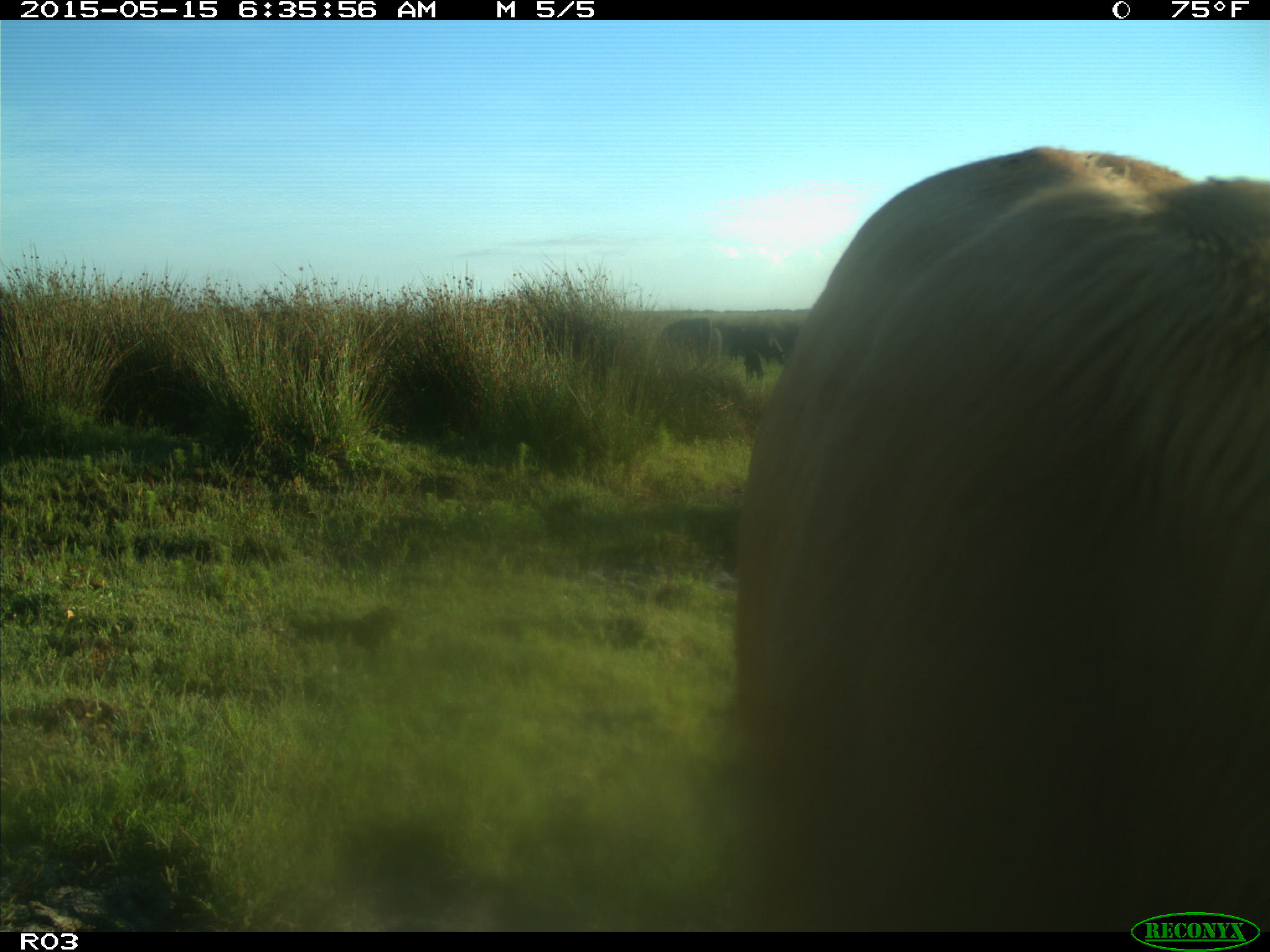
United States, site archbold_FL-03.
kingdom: Animalia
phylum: Chordata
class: Mammalia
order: Artiodactyla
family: Bovidae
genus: Bos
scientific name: Bos taurus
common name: domestic cow